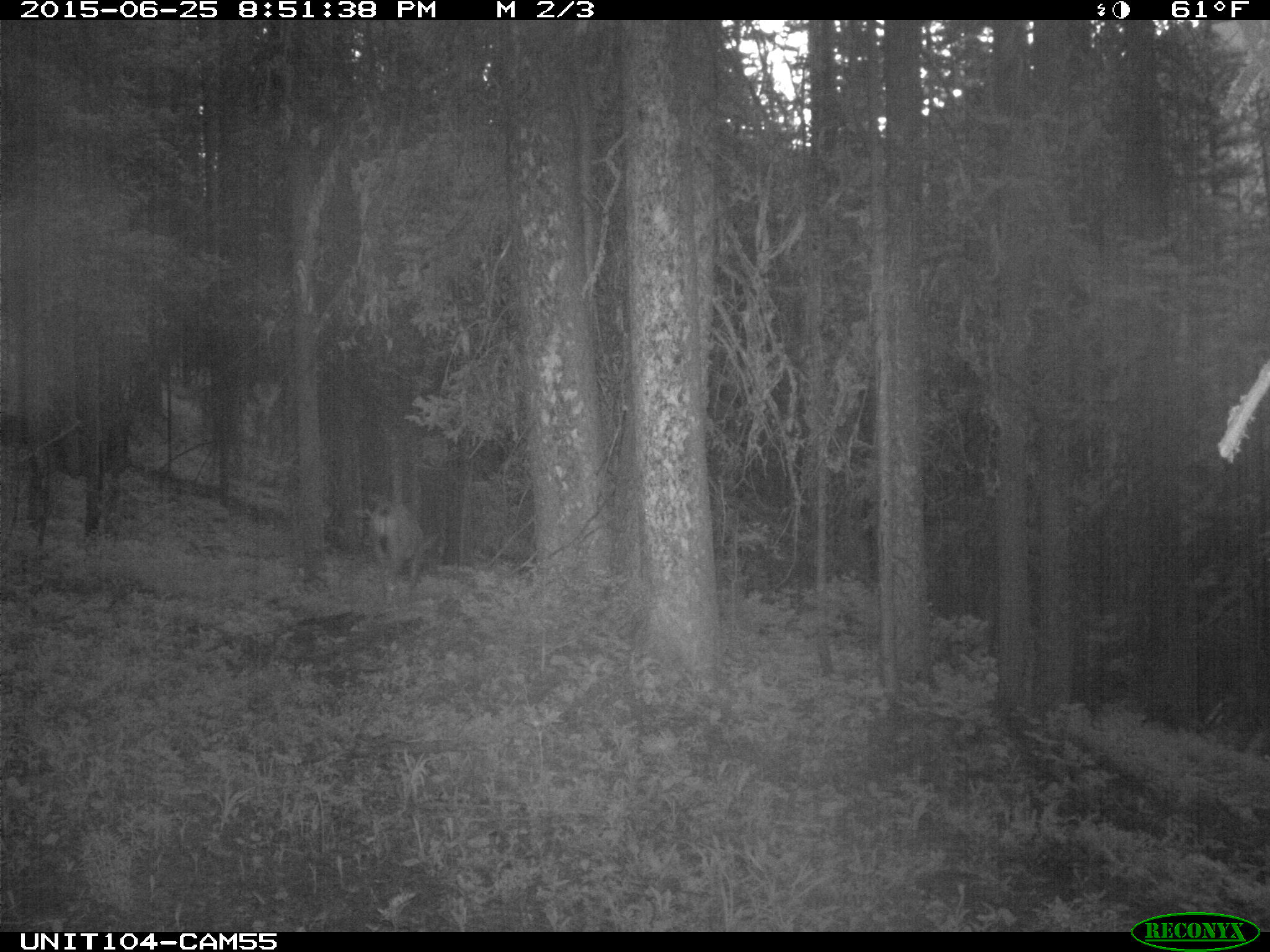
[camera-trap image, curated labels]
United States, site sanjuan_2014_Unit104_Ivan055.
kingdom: Animalia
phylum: Chordata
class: Mammalia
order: Artiodactyla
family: Cervidae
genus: Odocoileus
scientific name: Odocoileus hemionus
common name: mule deer